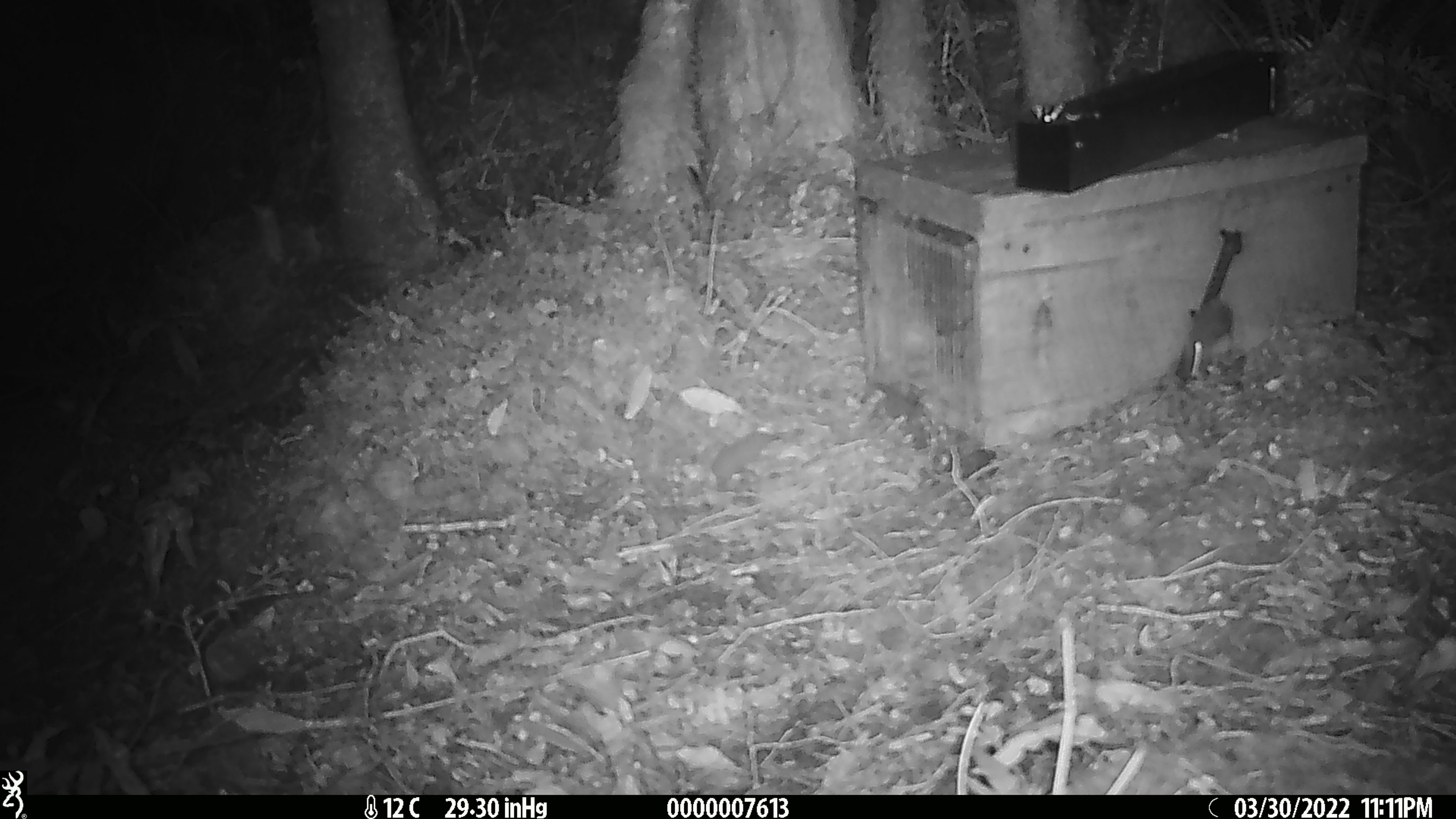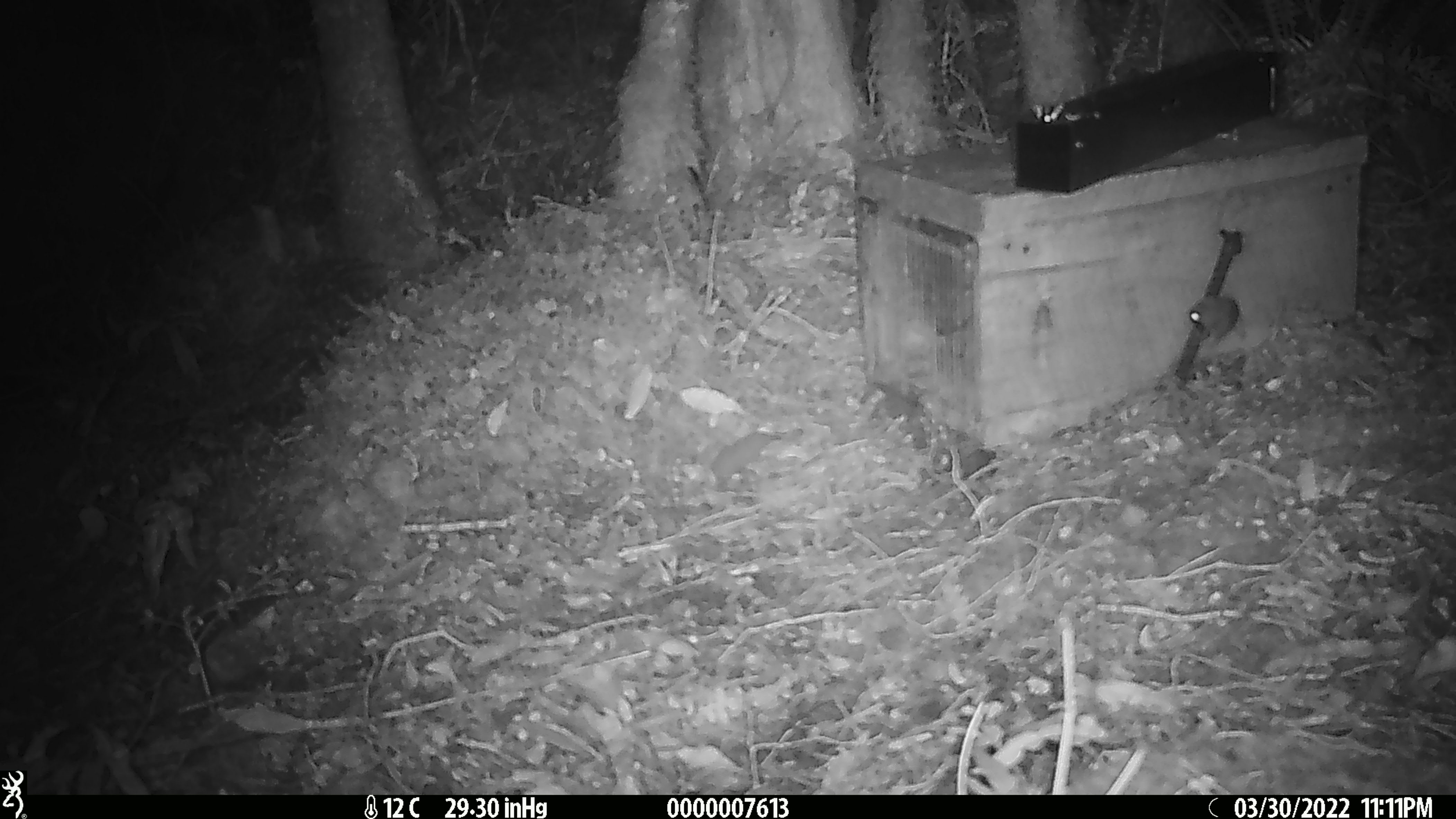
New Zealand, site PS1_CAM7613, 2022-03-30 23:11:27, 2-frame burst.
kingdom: Animalia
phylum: Chordata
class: Mammalia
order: Rodentia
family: Muridae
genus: Mus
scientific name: Mus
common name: mouse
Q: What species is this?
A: Mouse (Mus).